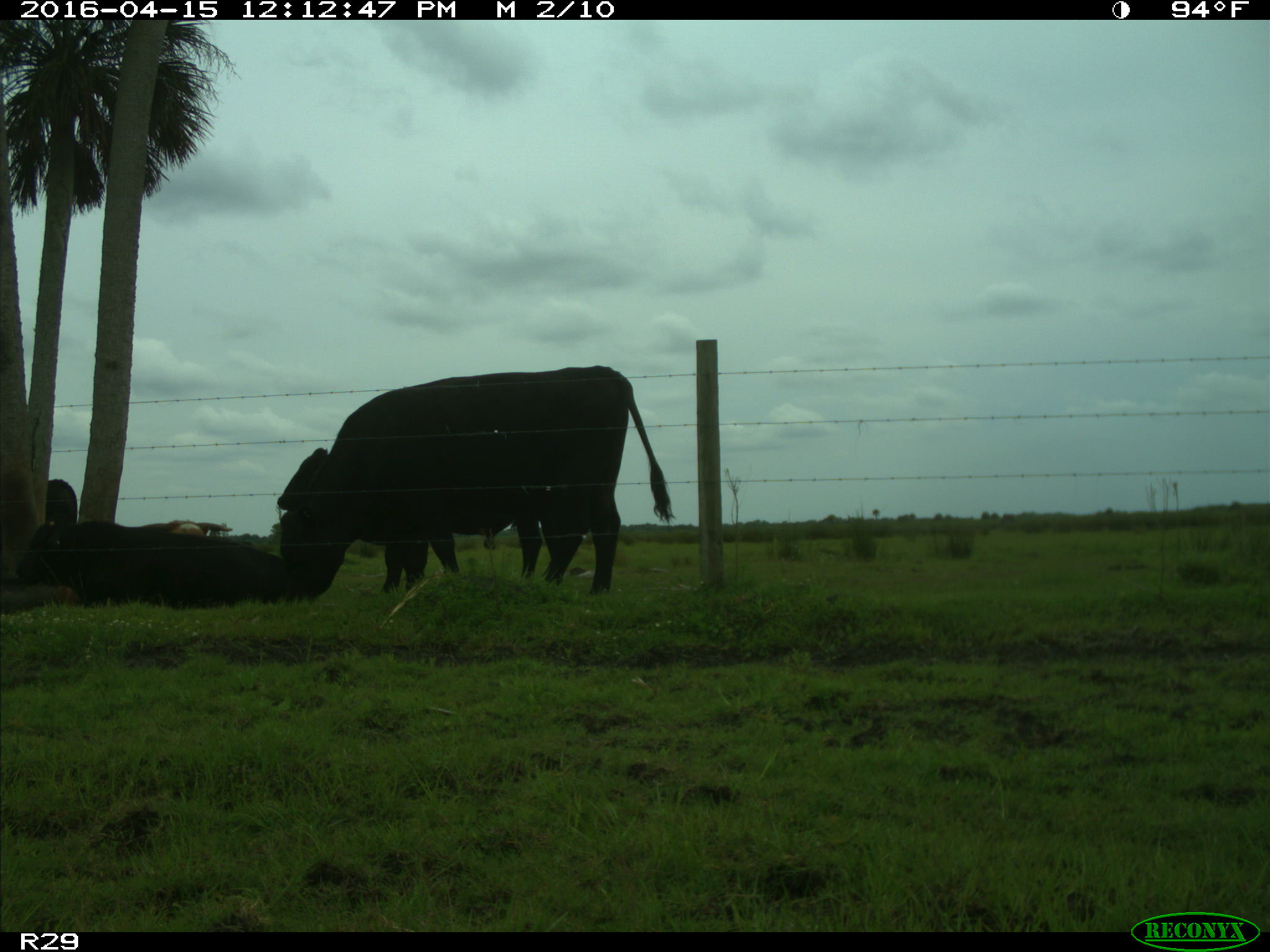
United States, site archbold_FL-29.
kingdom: Animalia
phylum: Chordata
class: Mammalia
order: Artiodactyla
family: Bovidae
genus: Bos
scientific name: Bos taurus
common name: domestic cow